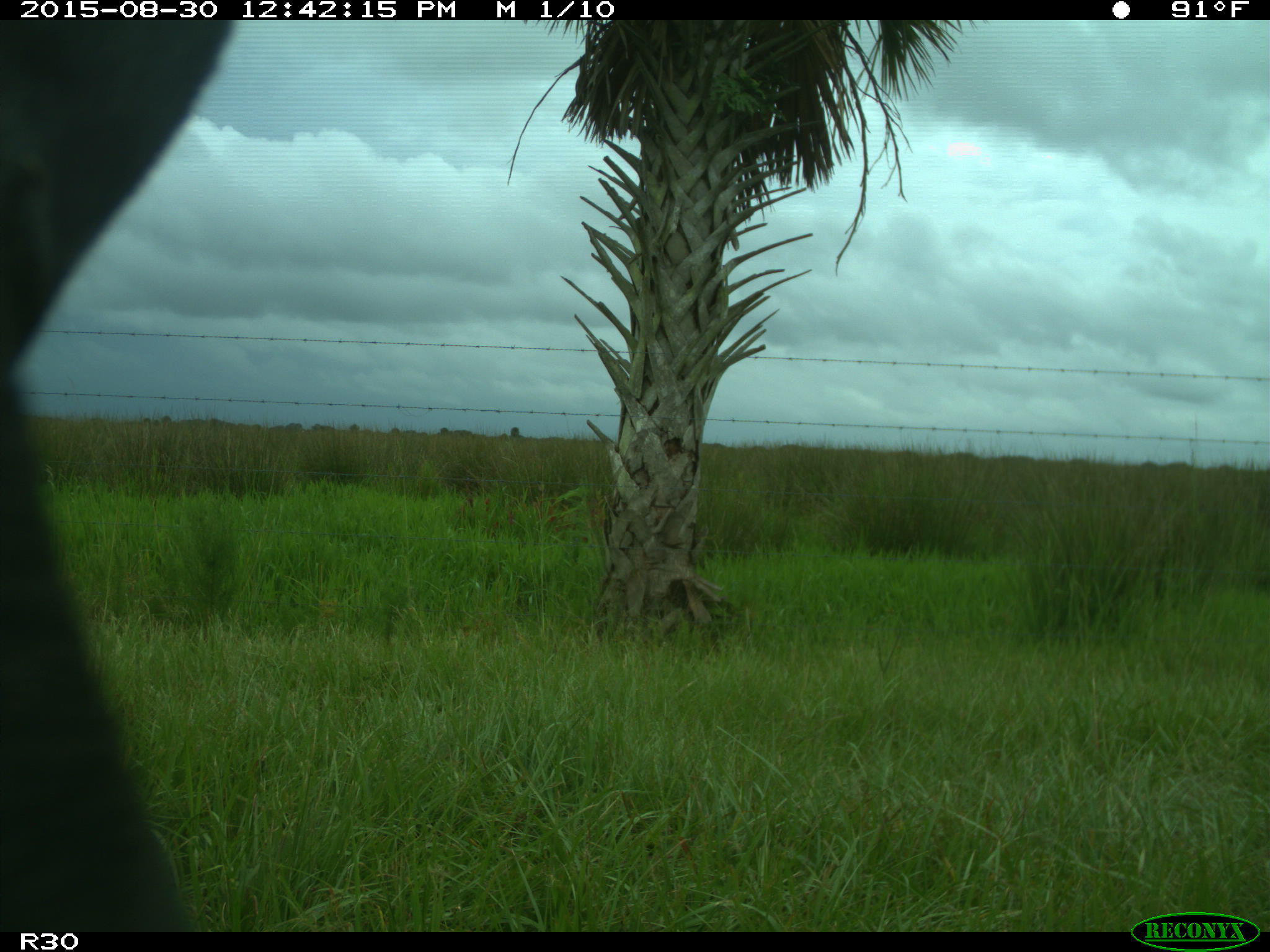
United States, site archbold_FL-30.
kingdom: Animalia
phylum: Chordata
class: Mammalia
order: Artiodactyla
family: Bovidae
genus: Bos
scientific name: Bos taurus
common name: domestic cow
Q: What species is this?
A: Bos taurus (domestic cow).